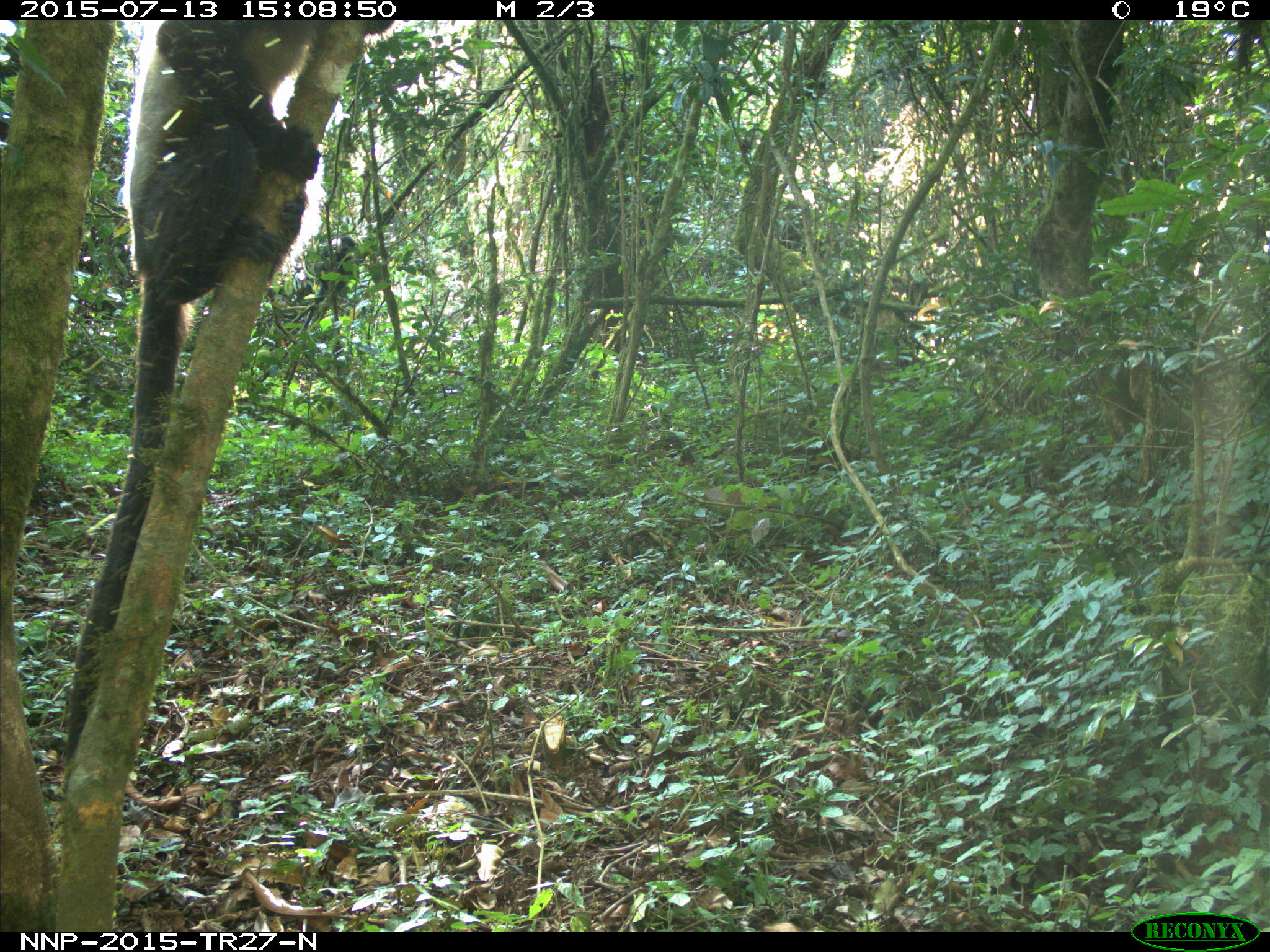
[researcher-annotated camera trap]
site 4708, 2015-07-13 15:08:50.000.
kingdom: Animalia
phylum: Chordata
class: Mammalia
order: Primates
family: Cercopithecidae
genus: Cercopithecus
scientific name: Cercopithecus mitis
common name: blue monkey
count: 1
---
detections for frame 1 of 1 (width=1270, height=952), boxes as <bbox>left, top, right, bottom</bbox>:
cercopithecus mitis: <bbox>55, 19, 324, 775</bbox>